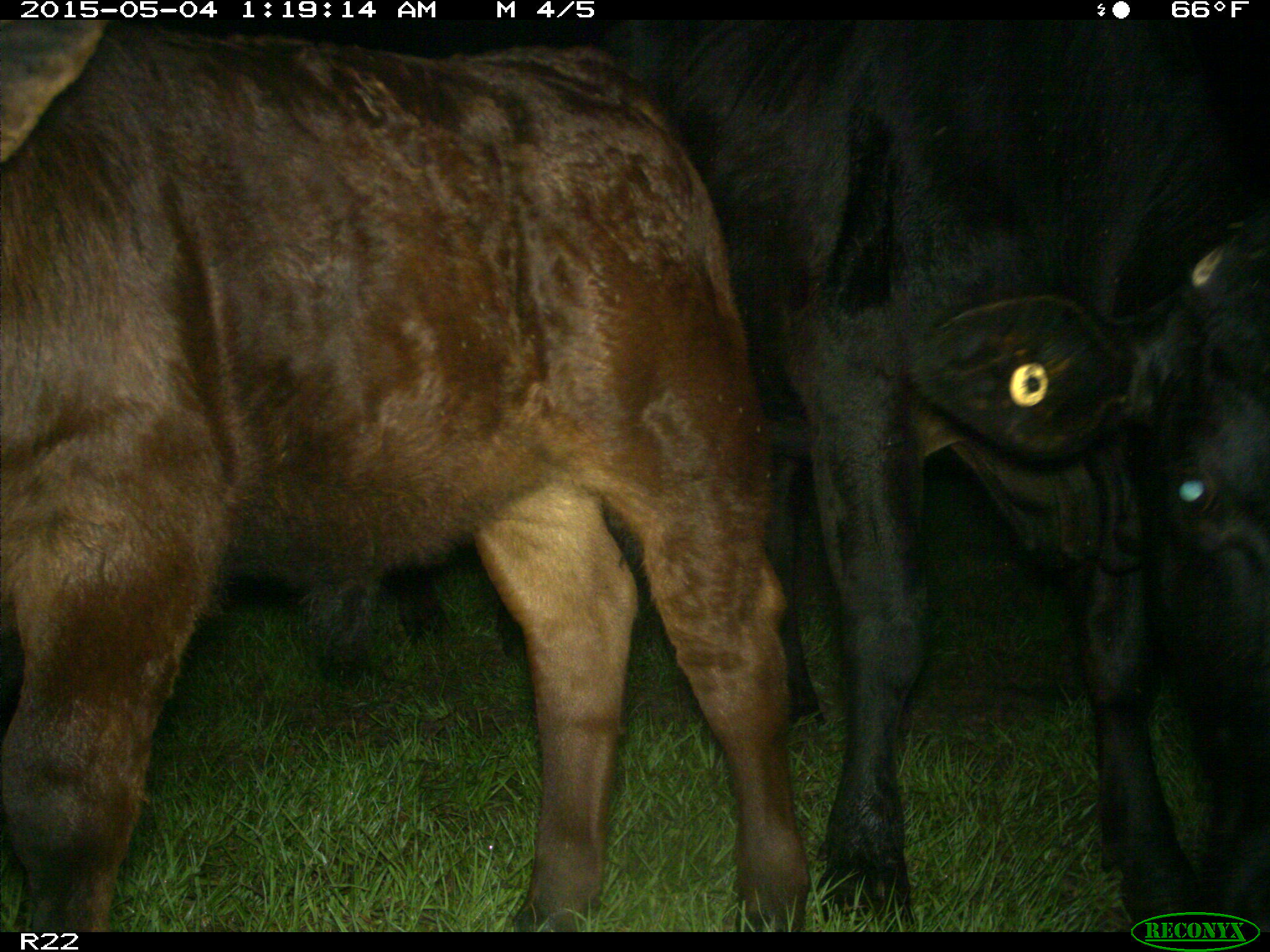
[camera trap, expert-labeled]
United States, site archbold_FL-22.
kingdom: Animalia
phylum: Chordata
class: Mammalia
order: Artiodactyla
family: Bovidae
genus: Bos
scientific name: Bos taurus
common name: domestic cow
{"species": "Bos taurus (domestic cow)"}